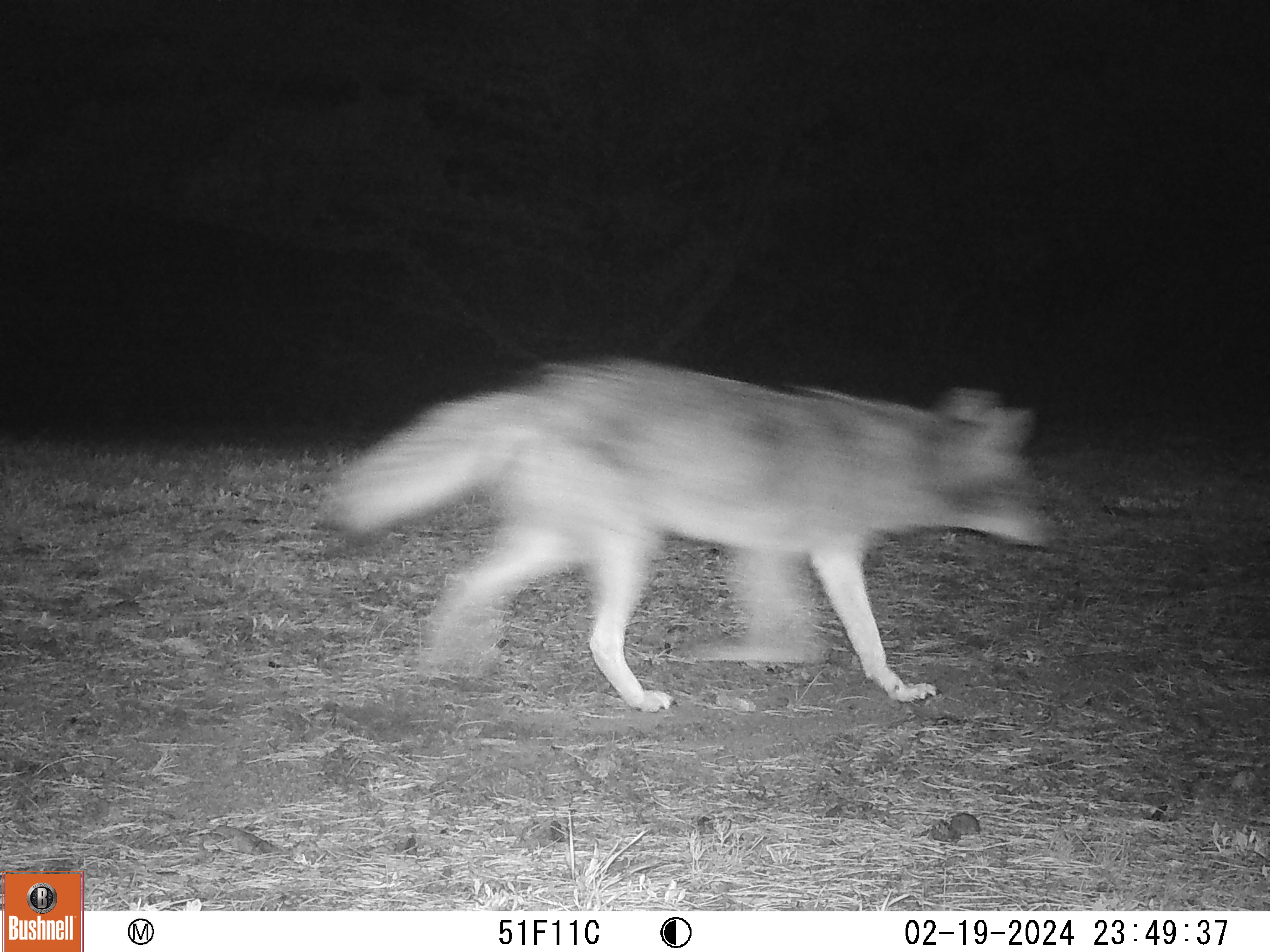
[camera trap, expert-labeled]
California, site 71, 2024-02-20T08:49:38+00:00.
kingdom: Animalia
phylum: Chordata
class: Mammalia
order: Carnivora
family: Canidae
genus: Canis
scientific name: Canis latrans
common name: coyote